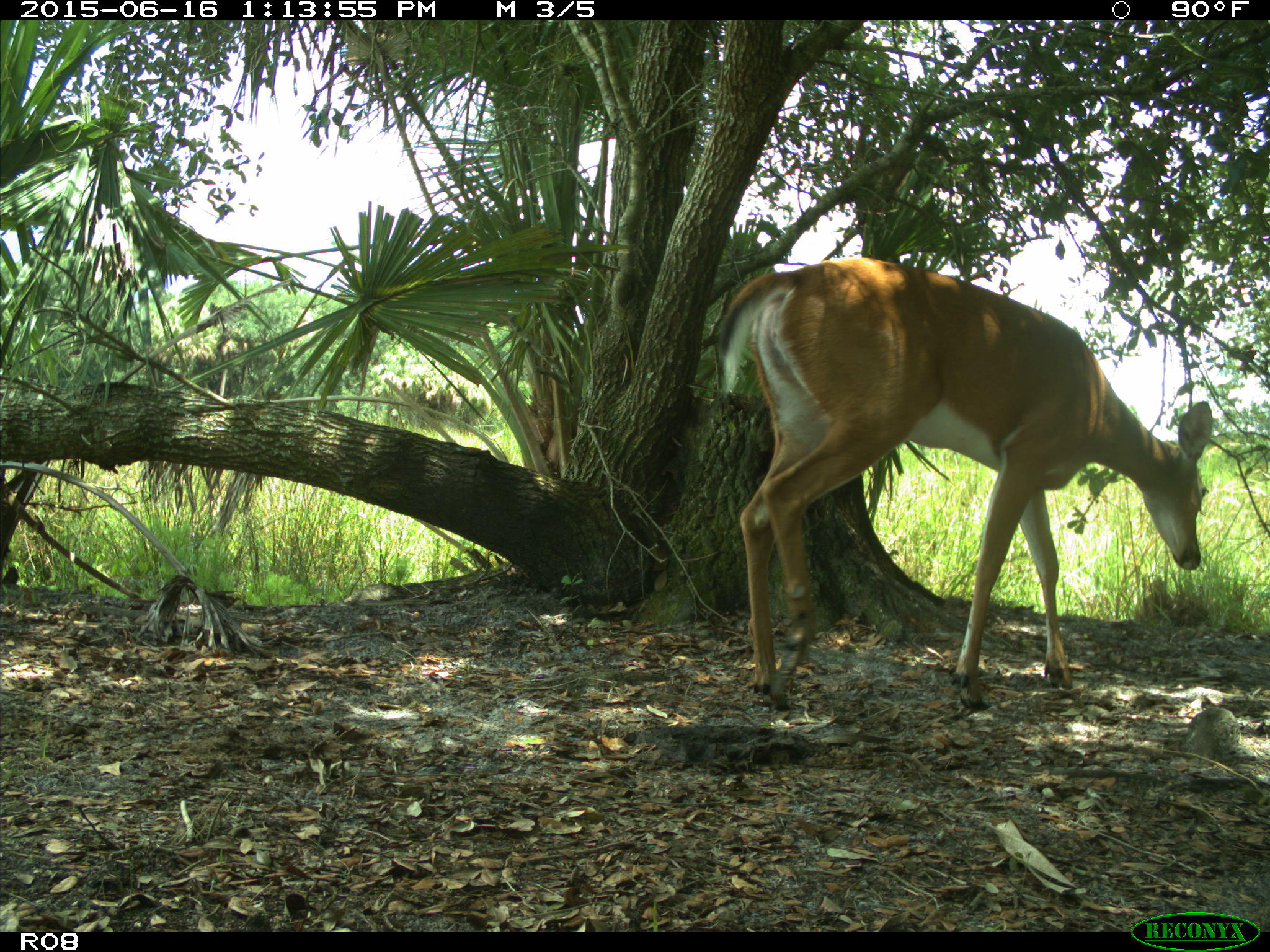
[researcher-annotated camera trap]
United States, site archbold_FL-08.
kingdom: Animalia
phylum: Chordata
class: Mammalia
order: Artiodactyla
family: Cervidae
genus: Odocoileus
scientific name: Odocoileus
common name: deer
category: unidentified deer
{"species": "unidentified deer (deer) (Odocoileus)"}